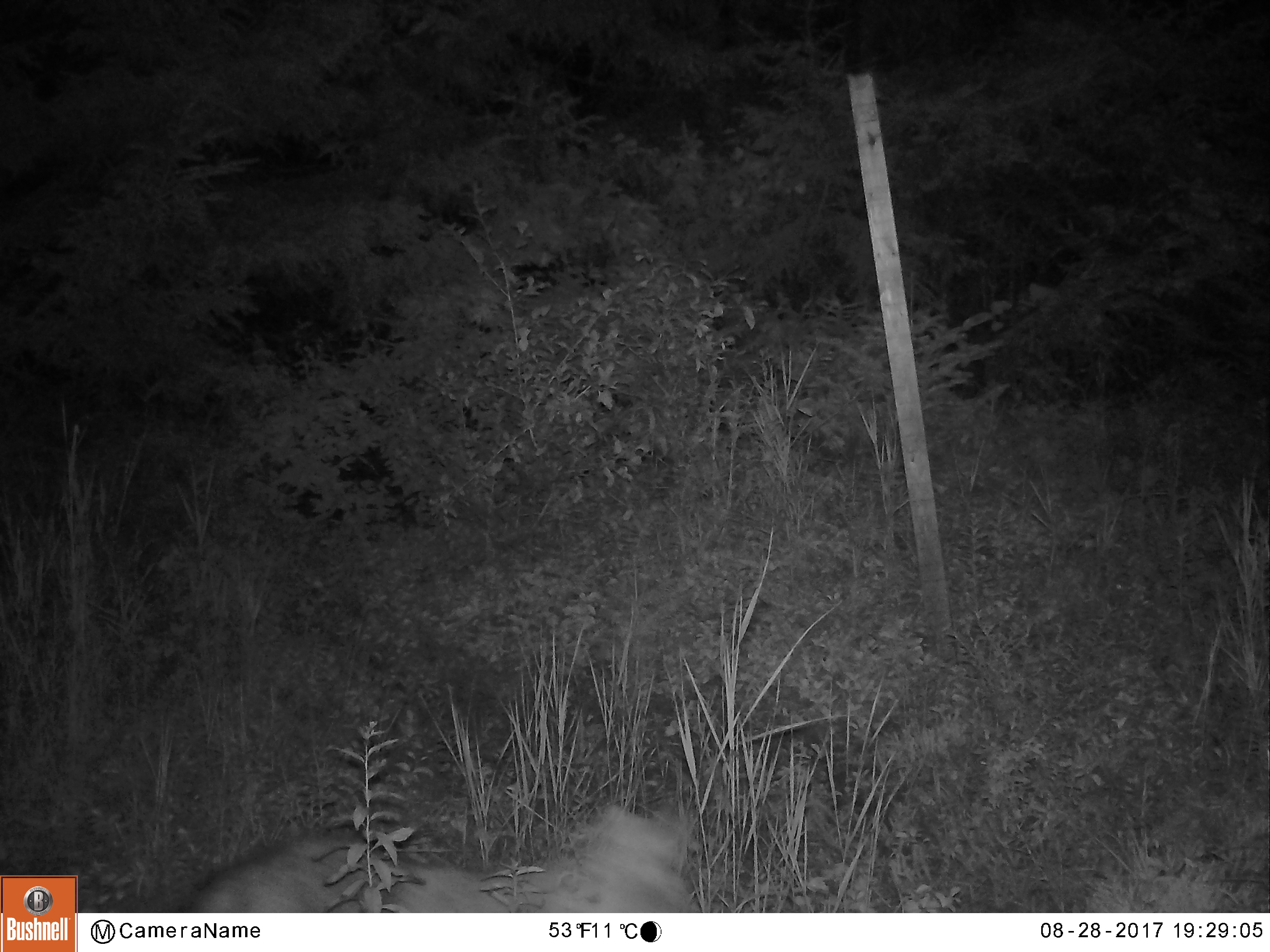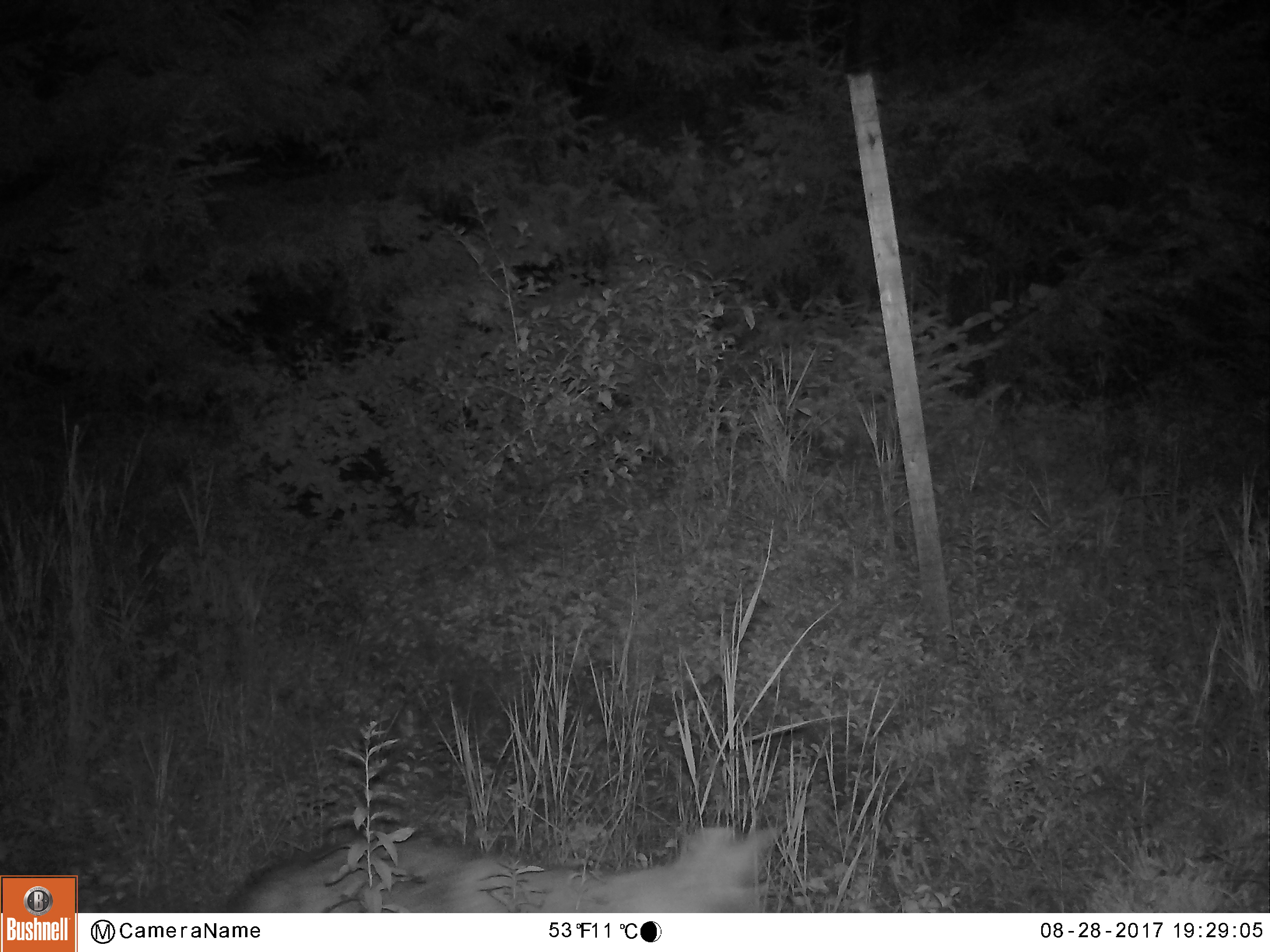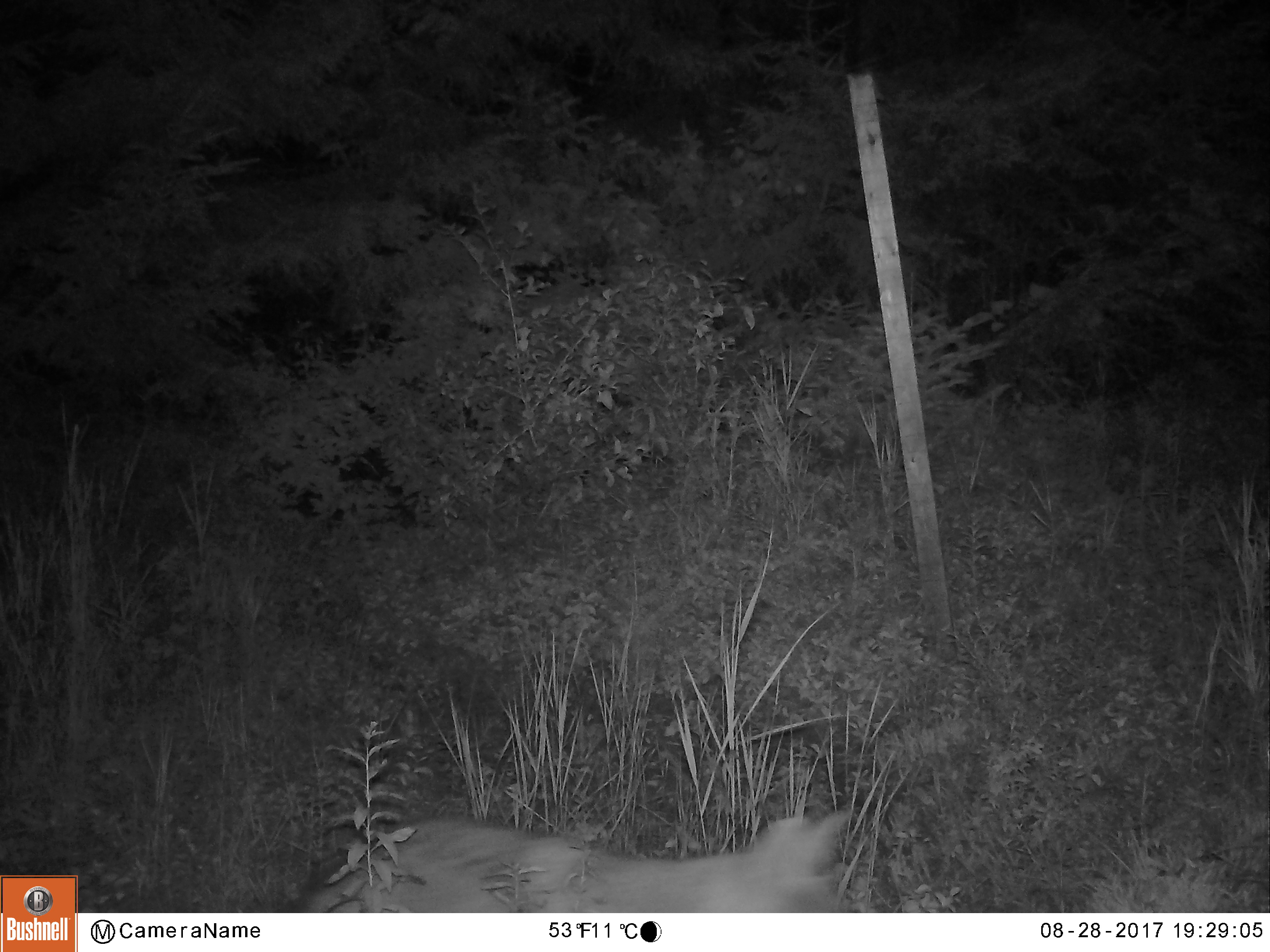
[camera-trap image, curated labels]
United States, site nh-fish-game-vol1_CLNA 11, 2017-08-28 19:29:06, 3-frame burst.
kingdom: Animalia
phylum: Chordata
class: Mammalia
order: Carnivora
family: Canidae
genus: Canis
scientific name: Canis latrans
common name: coyote